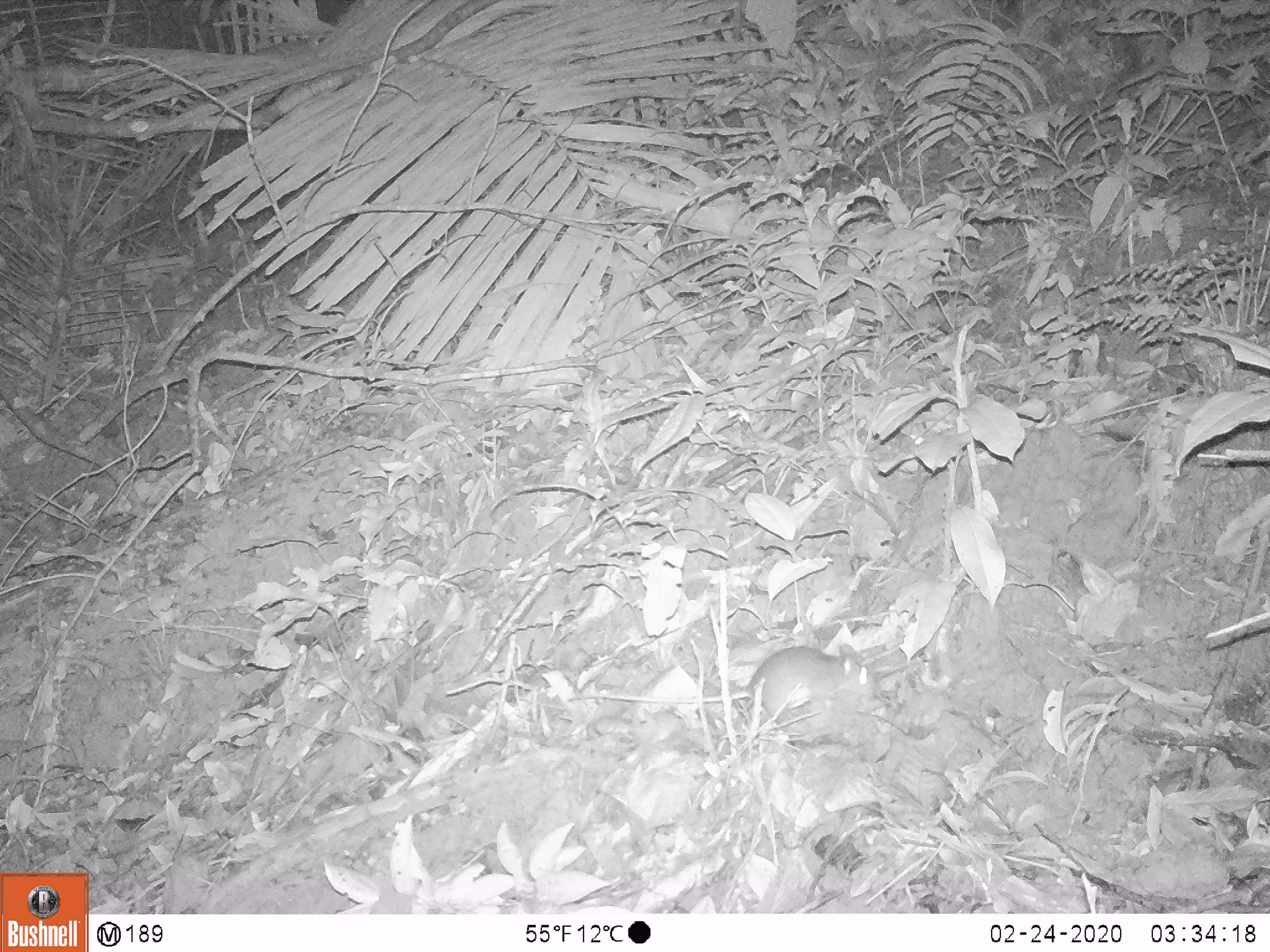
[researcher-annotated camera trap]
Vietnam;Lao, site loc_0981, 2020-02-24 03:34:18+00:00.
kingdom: Animalia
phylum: Chordata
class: Mammalia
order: Rodentia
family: Muridae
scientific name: Muridae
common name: old-world mice and rats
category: unidentified murid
Unidentified murid (old-world mice and rats) (Muridae). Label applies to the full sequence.